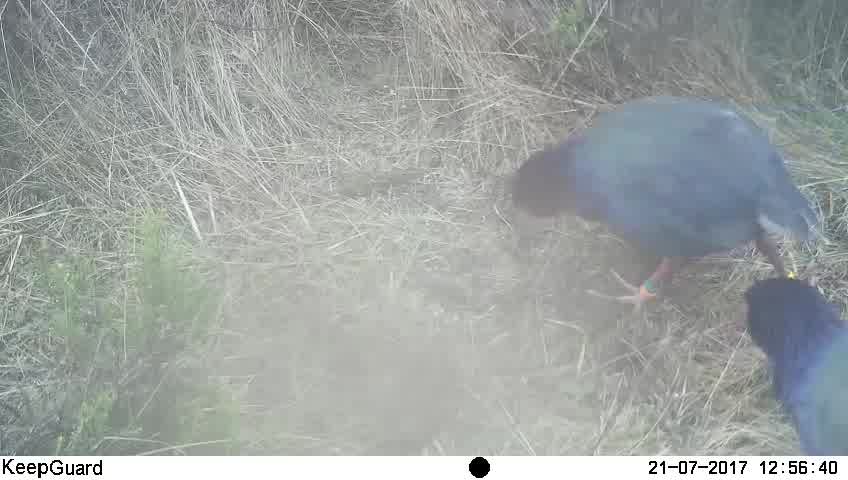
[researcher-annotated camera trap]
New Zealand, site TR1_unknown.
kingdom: Animalia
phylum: Chordata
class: Aves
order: Gruiformes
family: Rallidae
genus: Porphyrio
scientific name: Porphyrio mantelli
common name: takahe